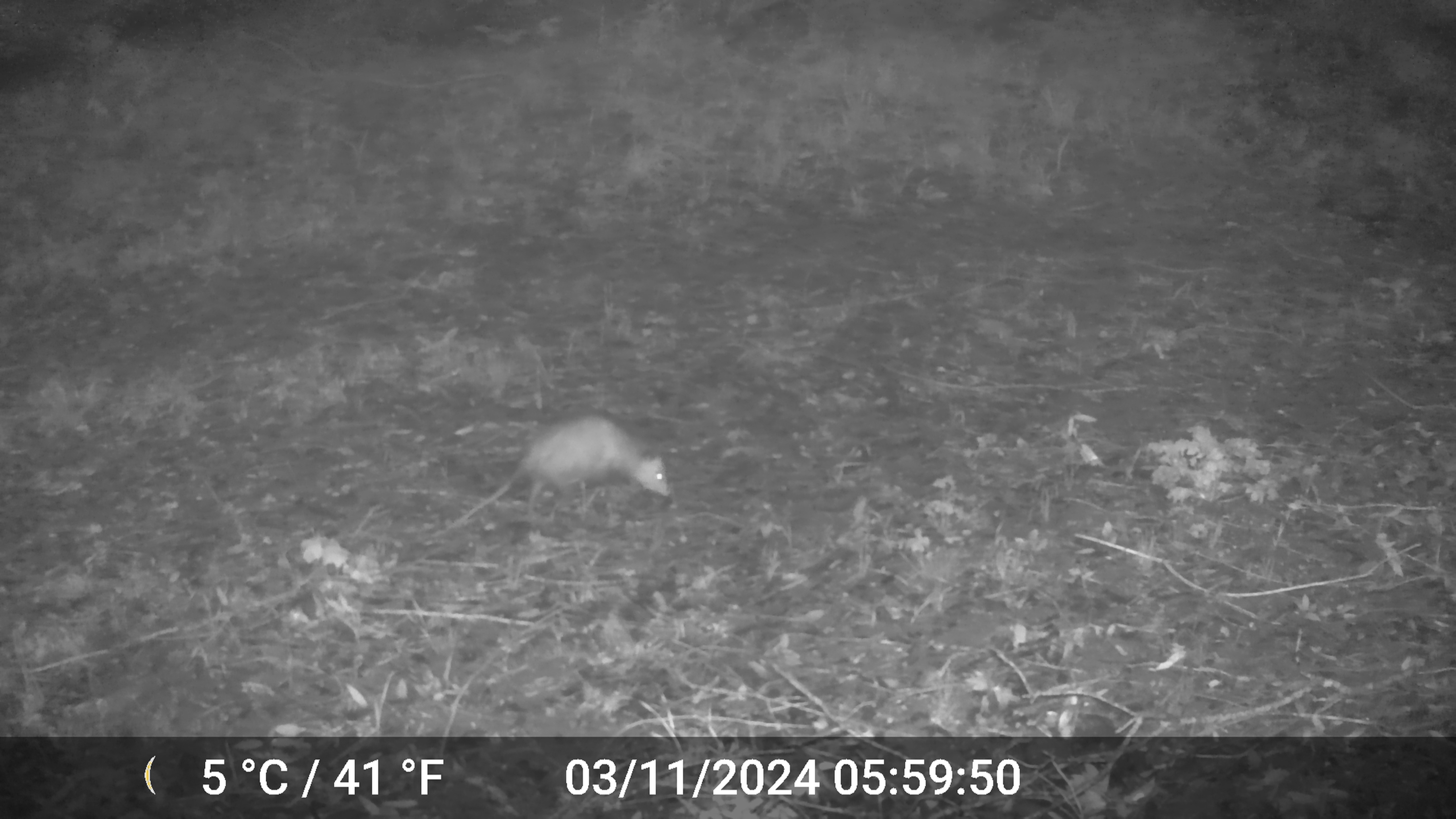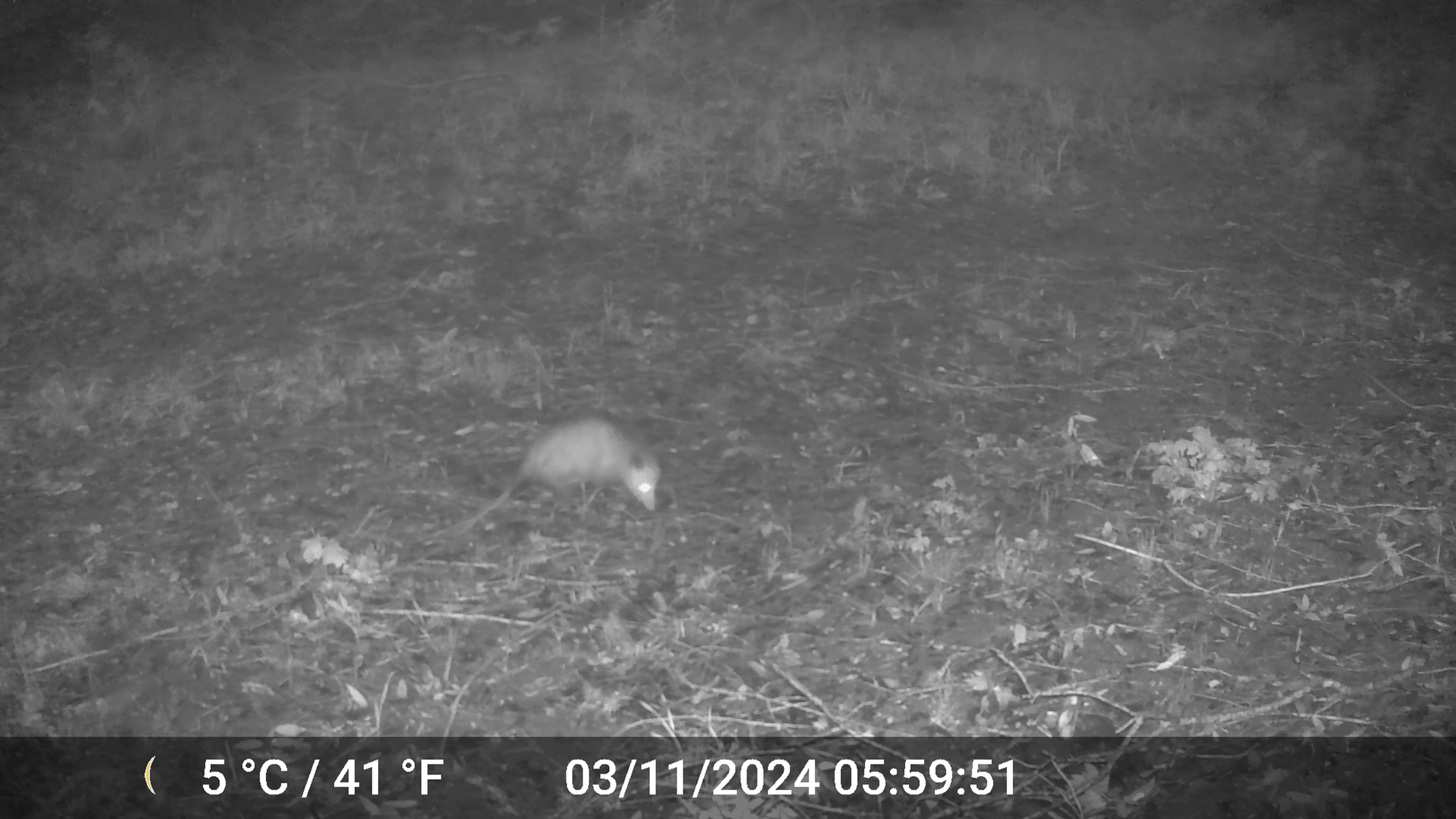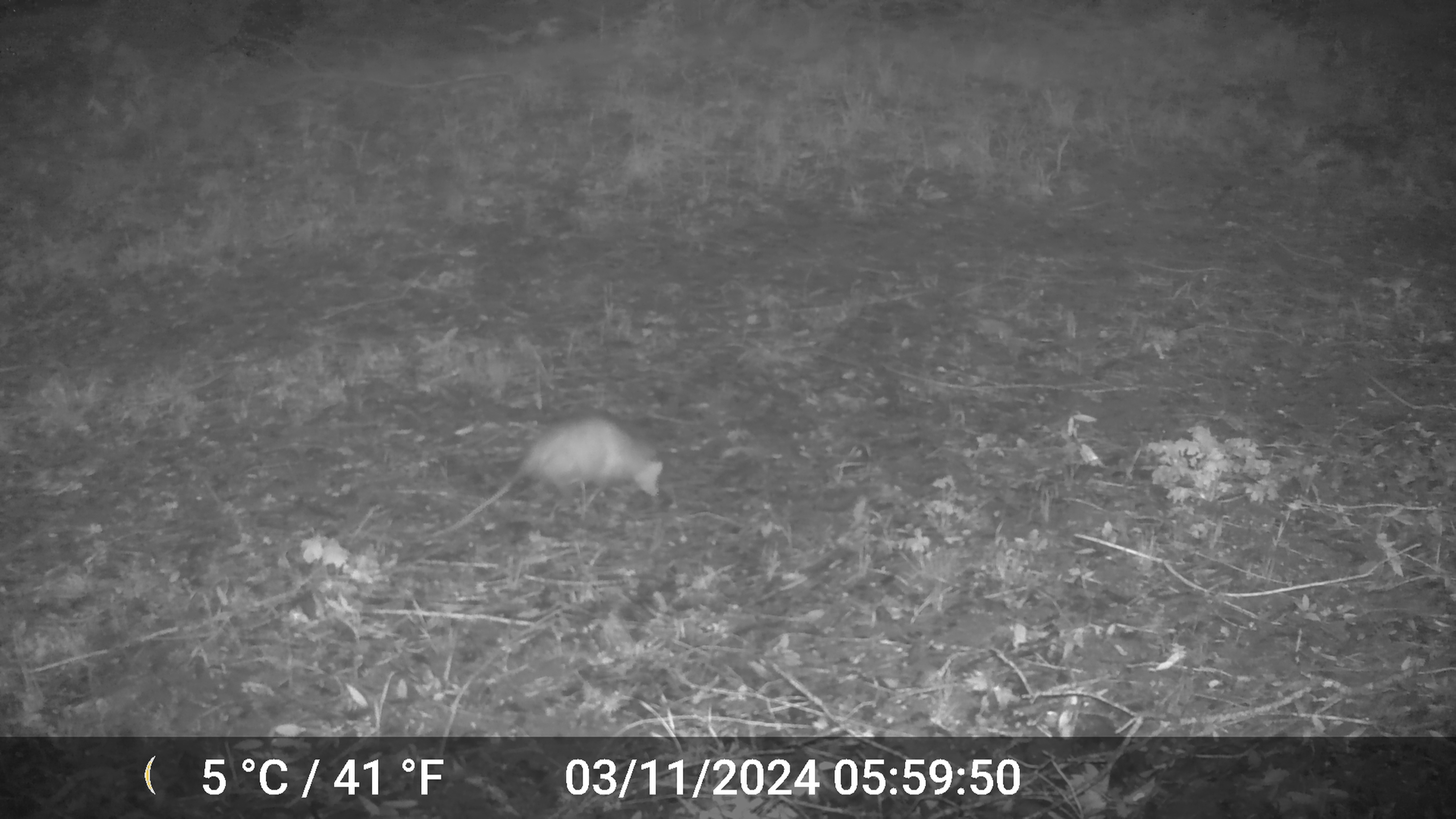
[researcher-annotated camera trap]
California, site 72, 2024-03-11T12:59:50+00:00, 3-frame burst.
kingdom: Animalia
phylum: Chordata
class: Mammalia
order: Didelphimorphia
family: Didelphidae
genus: Didelphis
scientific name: Didelphis virginiana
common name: virginia opossum